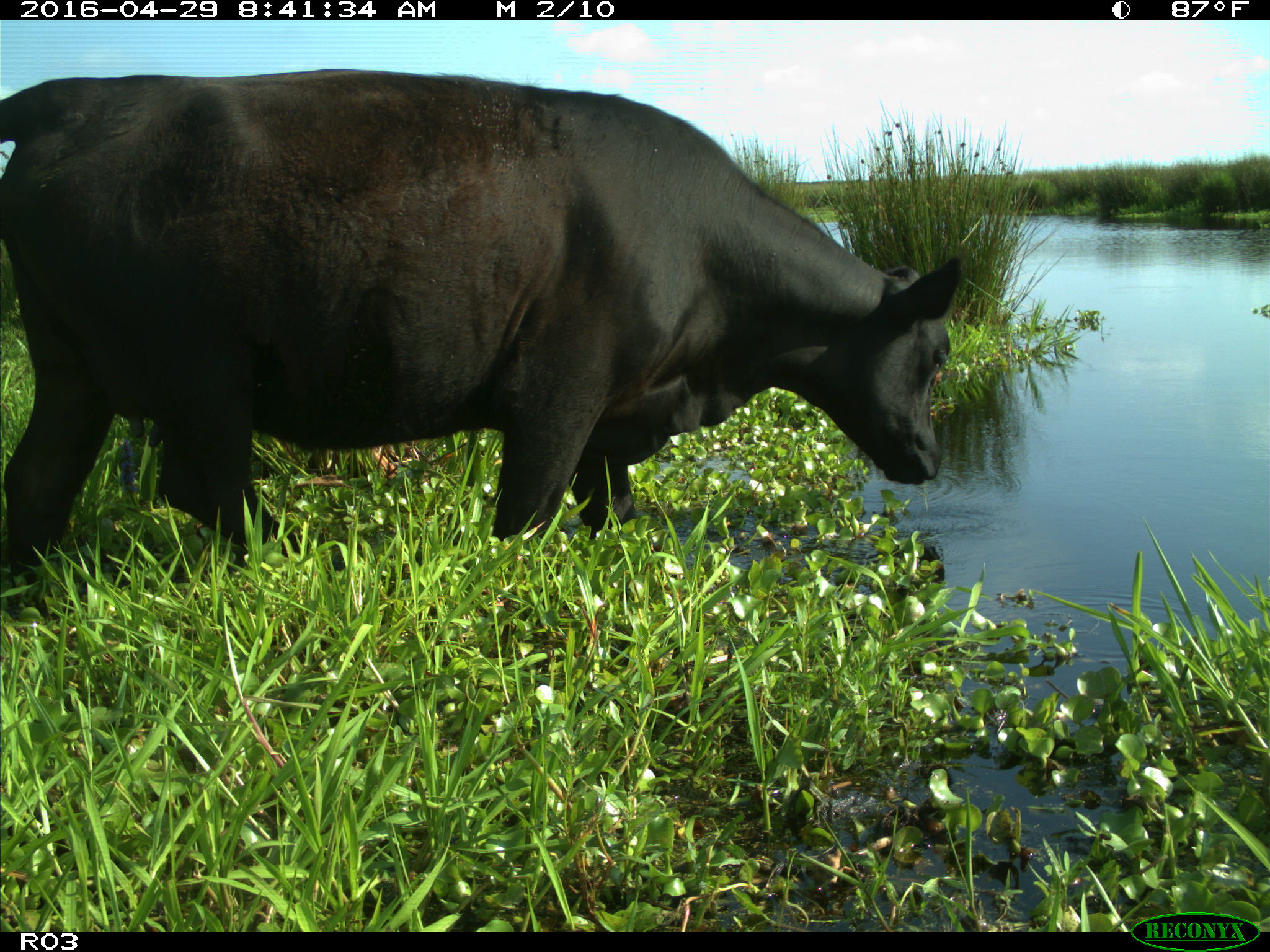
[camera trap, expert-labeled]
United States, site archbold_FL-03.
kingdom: Animalia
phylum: Chordata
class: Mammalia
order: Artiodactyla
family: Bovidae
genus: Bos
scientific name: Bos taurus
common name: domestic cow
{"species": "Bos taurus (domestic cow)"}